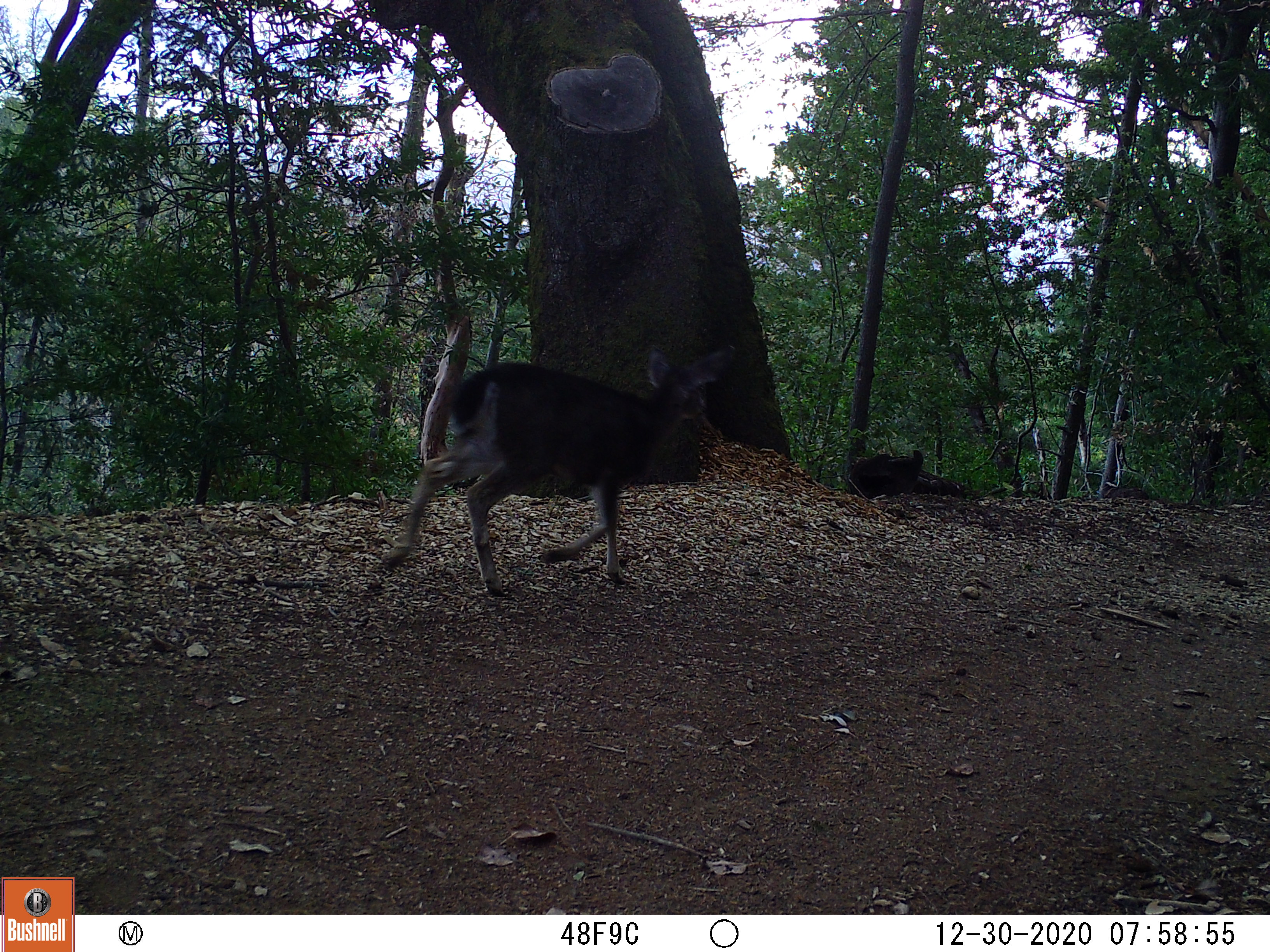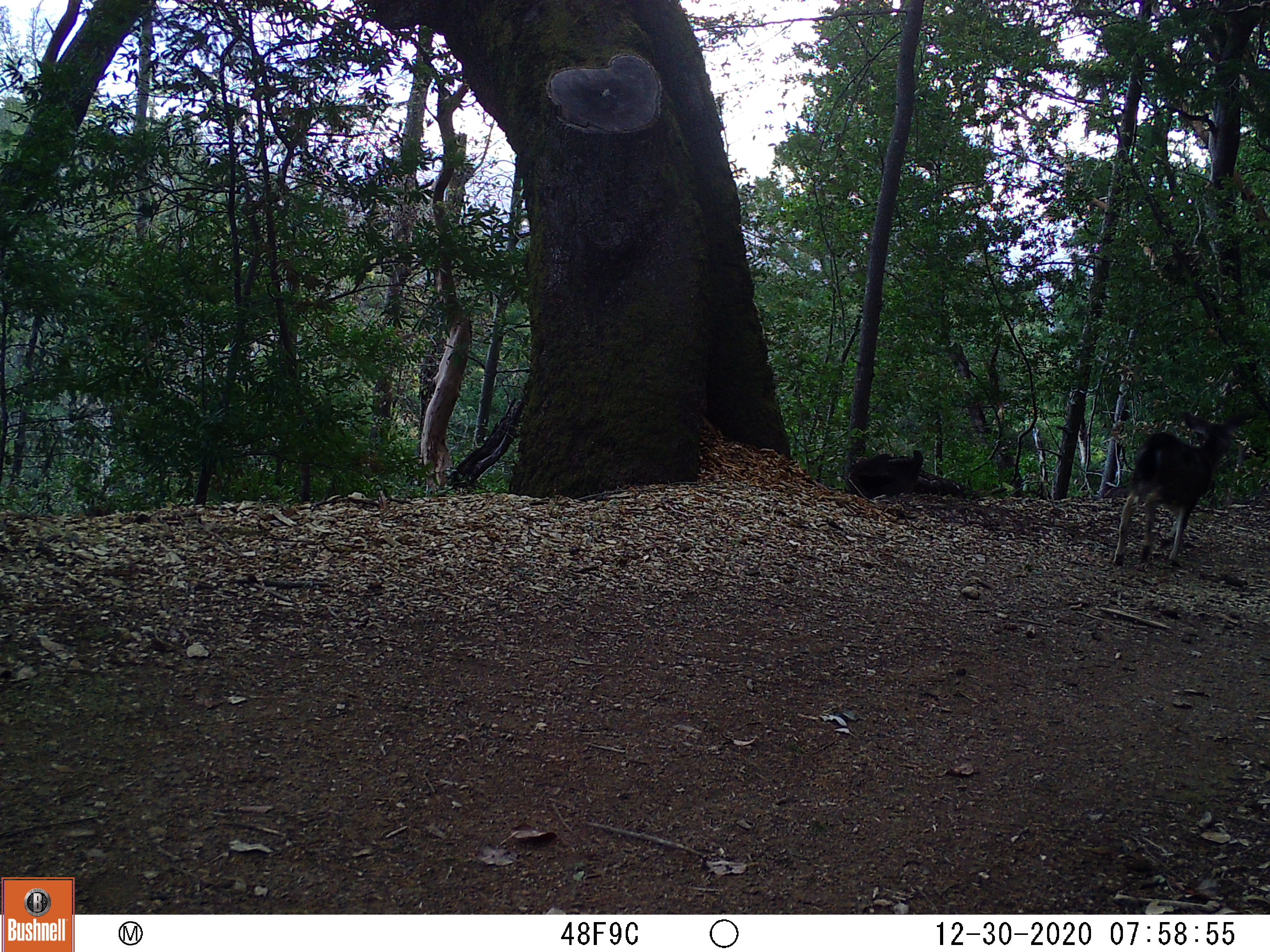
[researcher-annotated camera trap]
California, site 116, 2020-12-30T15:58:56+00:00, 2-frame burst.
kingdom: Animalia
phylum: Chordata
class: Mammalia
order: Artiodactyla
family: Cervidae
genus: Odocoileus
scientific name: Odocoileus hemionus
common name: mule deer